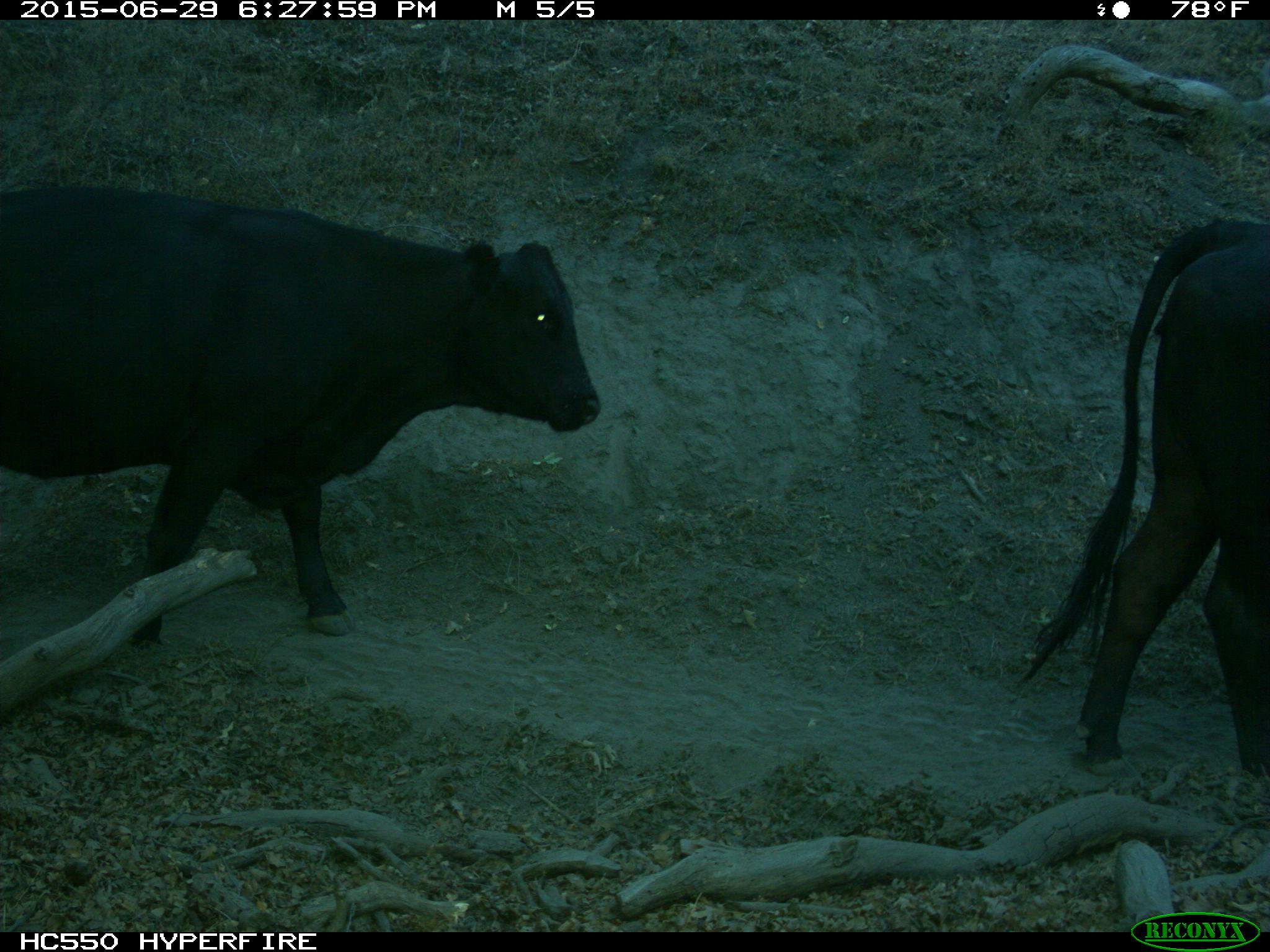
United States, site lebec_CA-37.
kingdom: Animalia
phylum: Chordata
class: Mammalia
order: Artiodactyla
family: Bovidae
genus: Bos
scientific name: Bos taurus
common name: domestic cow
Bos taurus (domestic cow).